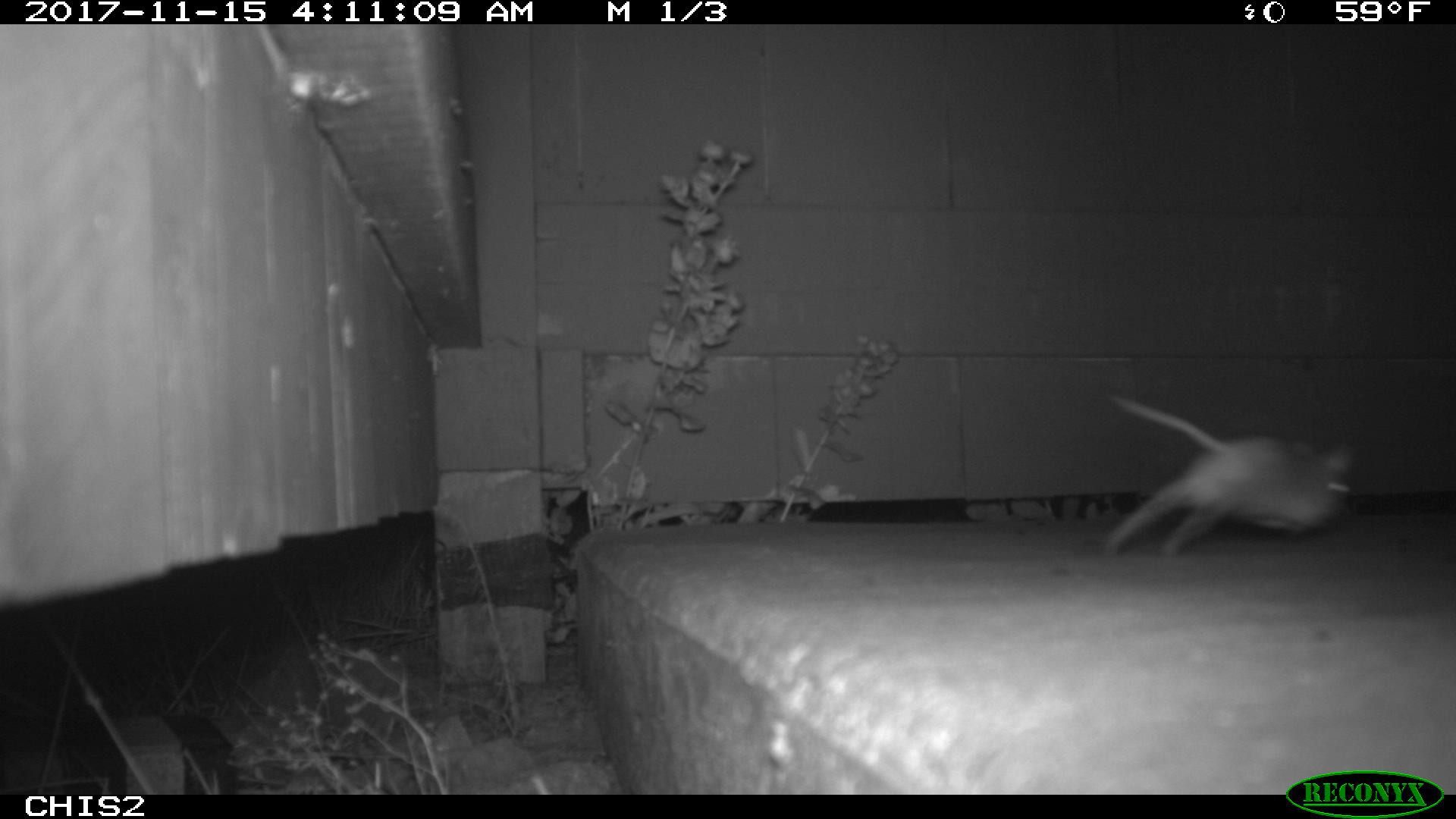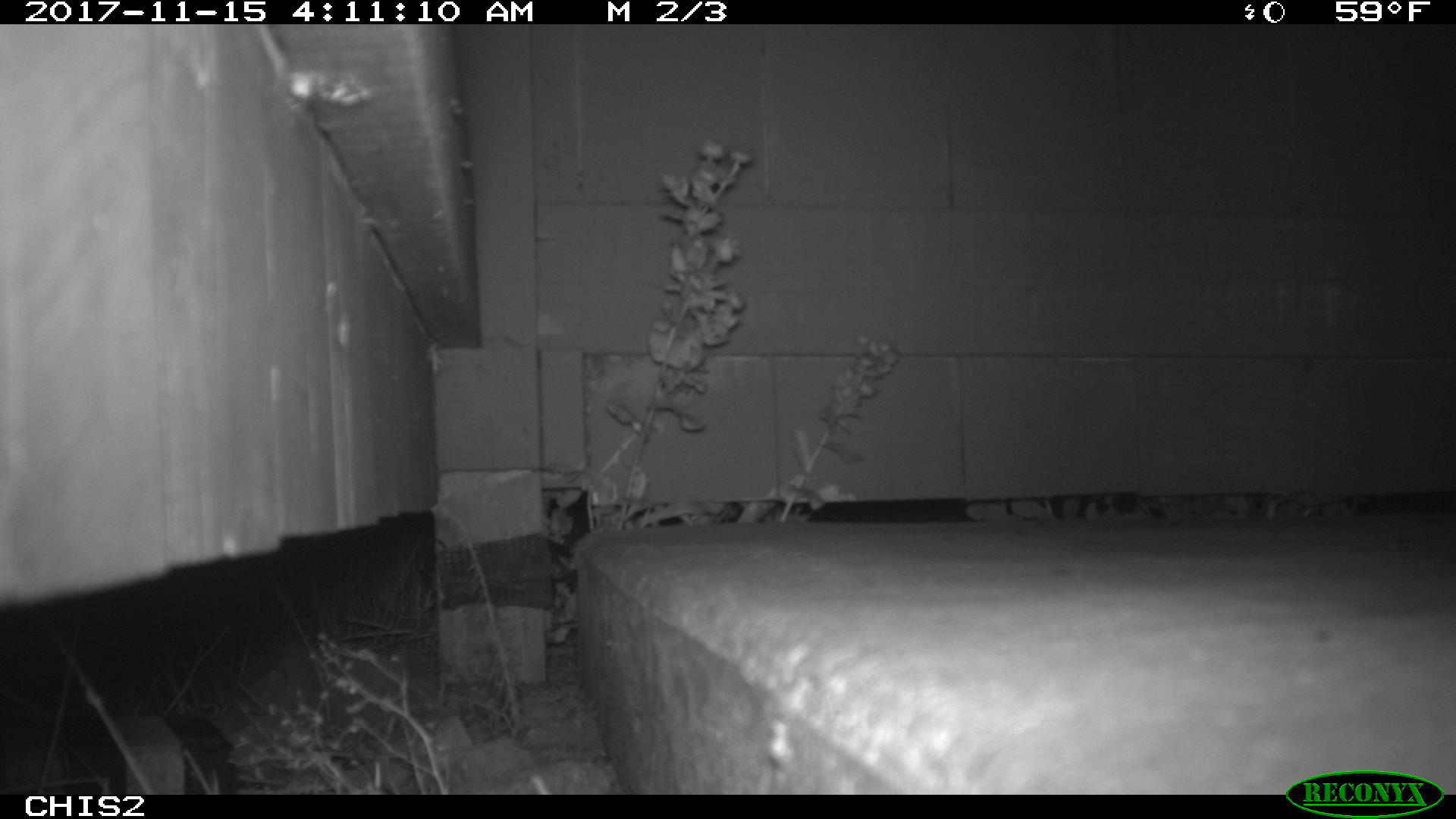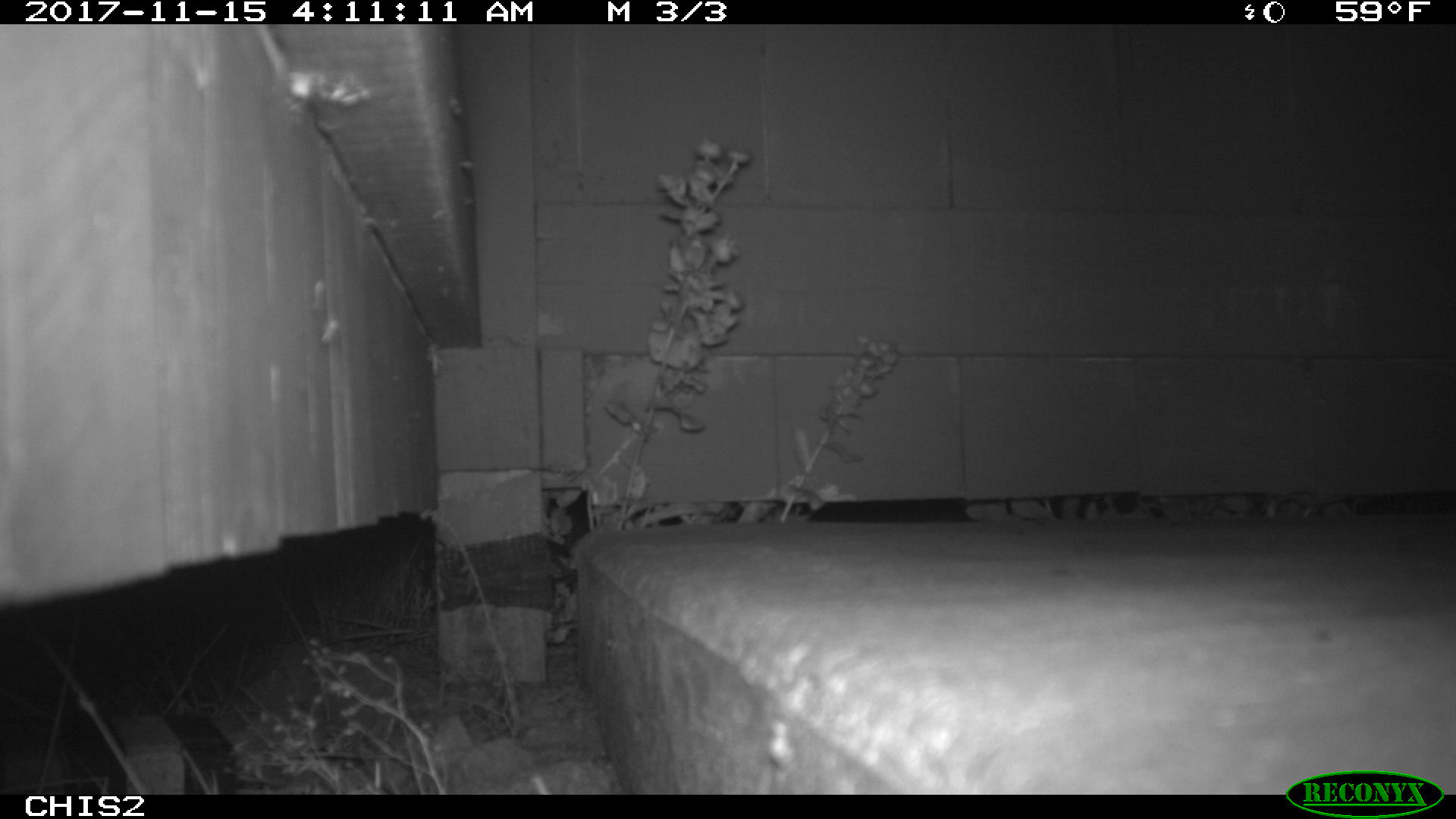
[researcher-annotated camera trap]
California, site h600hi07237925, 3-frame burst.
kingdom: Animalia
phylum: Chordata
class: Mammalia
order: Rodentia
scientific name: Rodentia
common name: rodent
Rodent (Rodentia).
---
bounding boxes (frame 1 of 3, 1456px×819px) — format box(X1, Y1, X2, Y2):
rodent: box(1101, 393, 1358, 559)